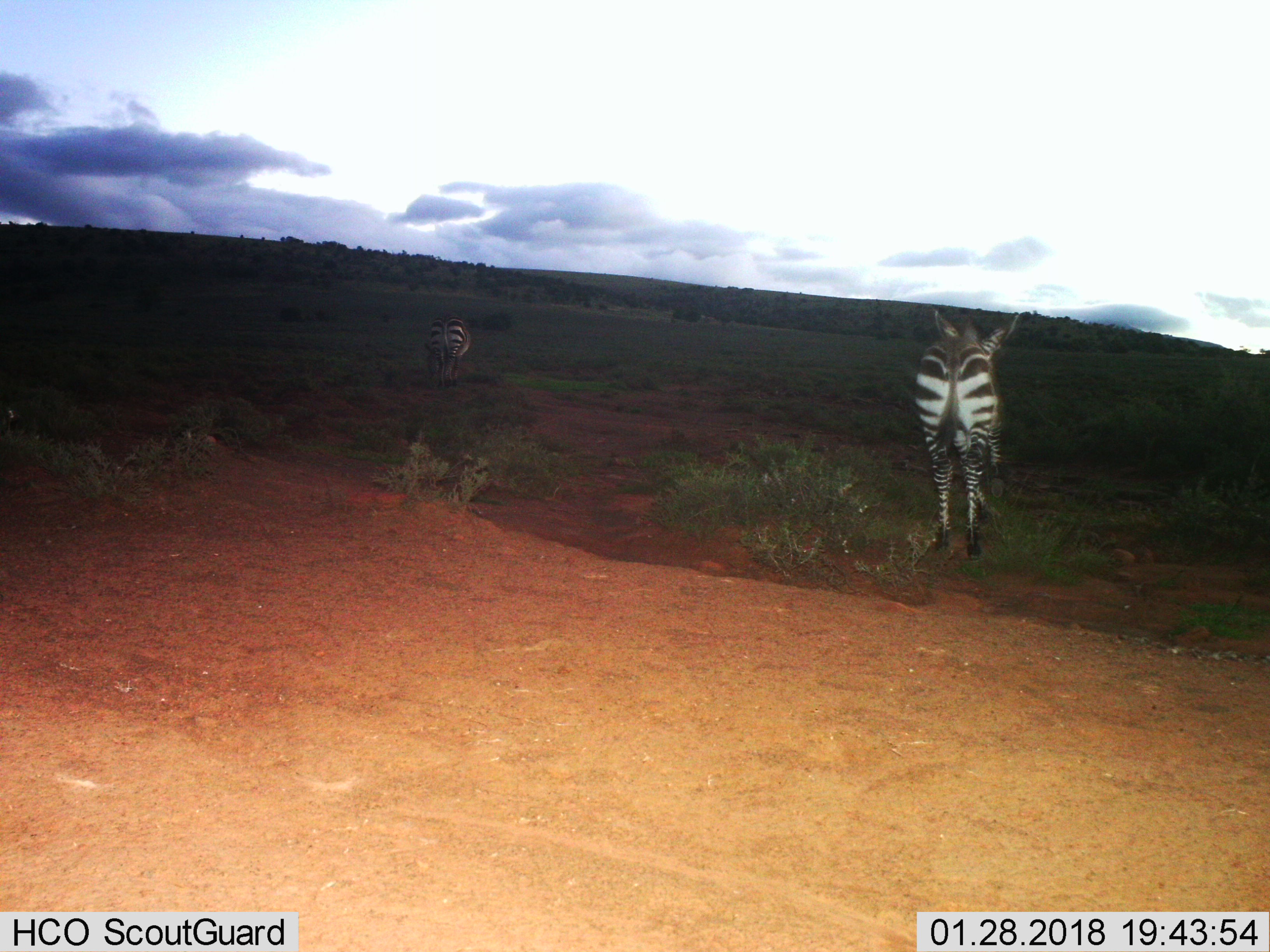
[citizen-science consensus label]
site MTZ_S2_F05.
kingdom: Animalia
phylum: Chordata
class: Mammalia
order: Perissodactyla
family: Equidae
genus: Equus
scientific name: Equus zebra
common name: mountain zebra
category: zebramountain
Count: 2.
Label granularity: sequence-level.